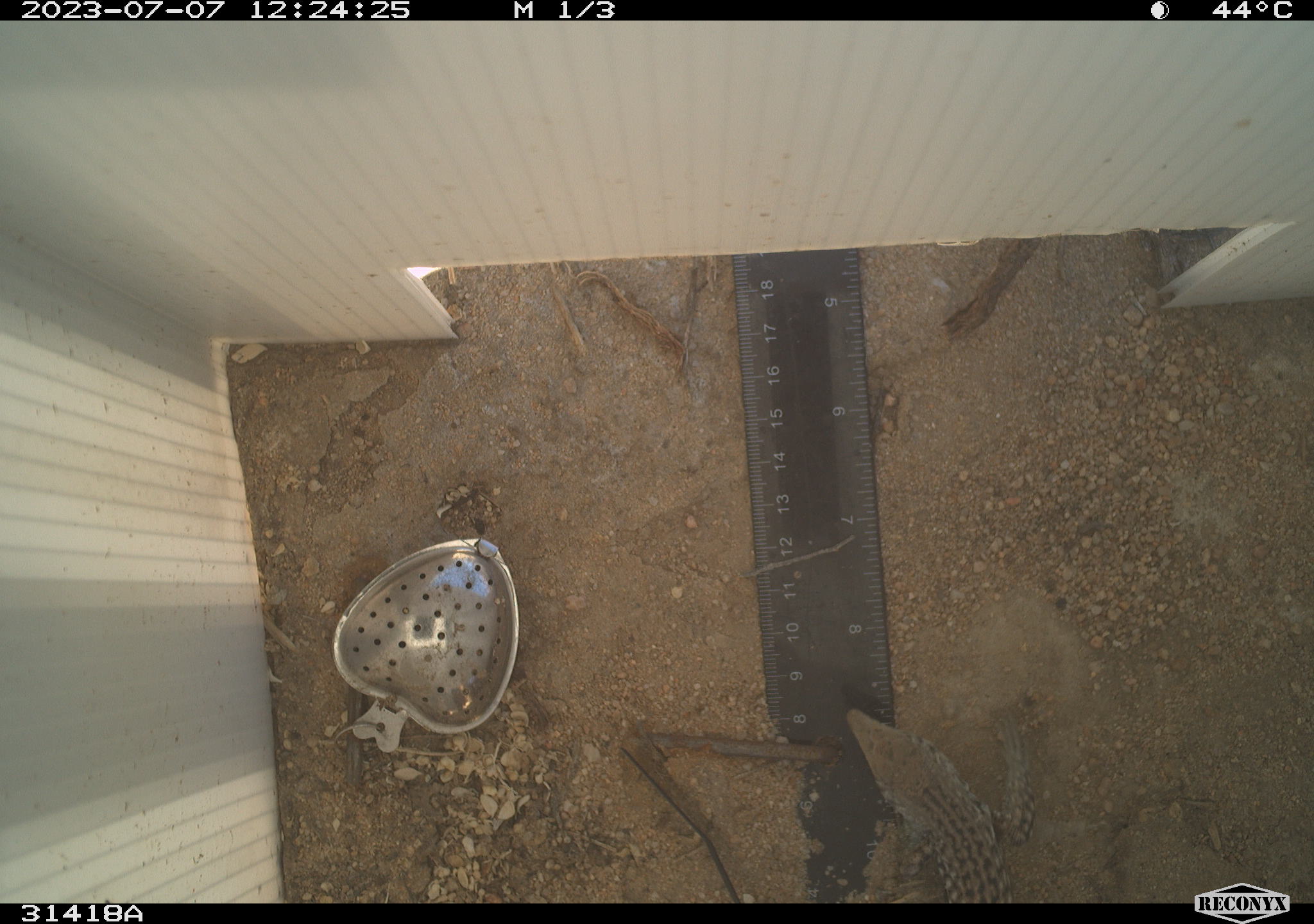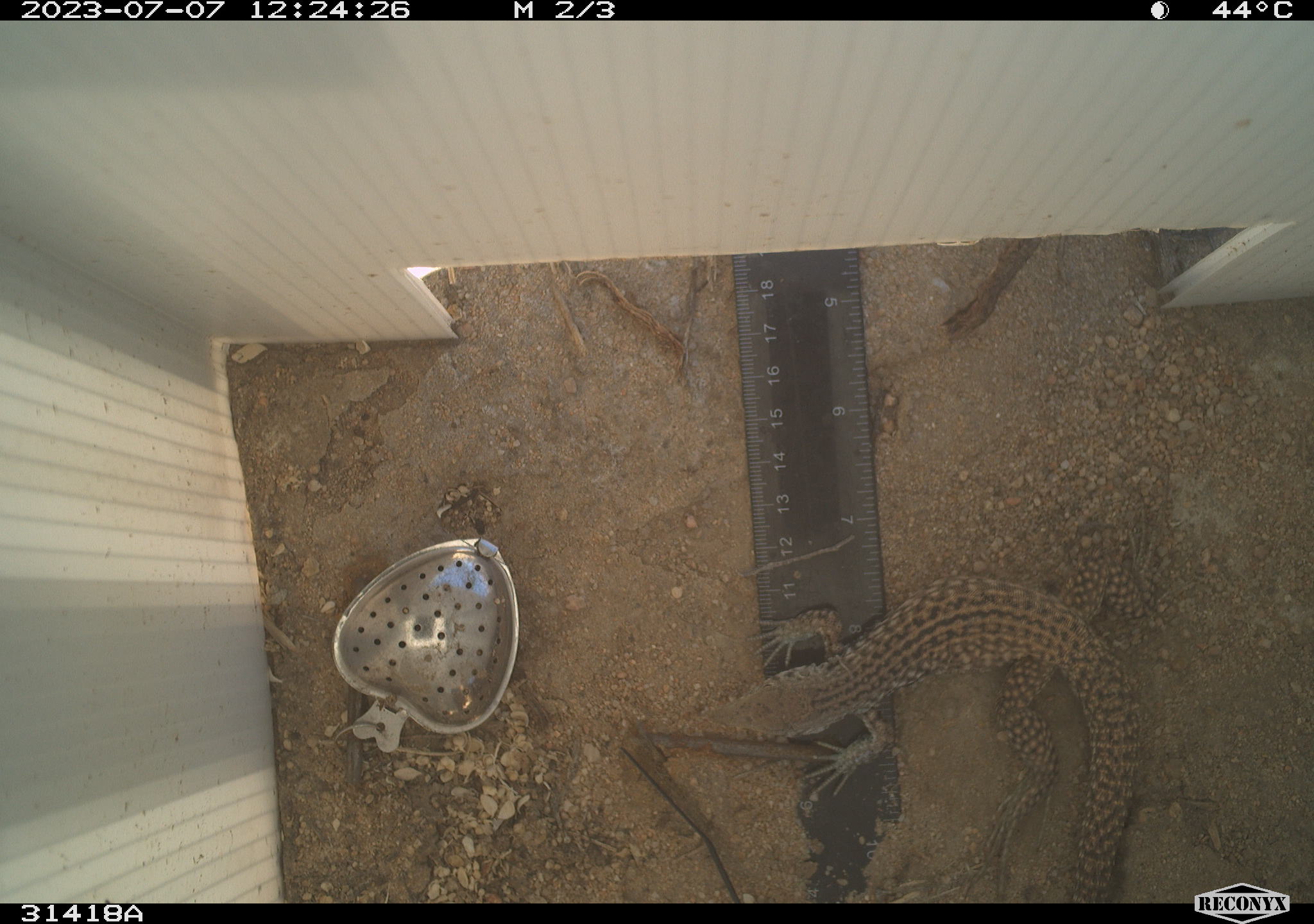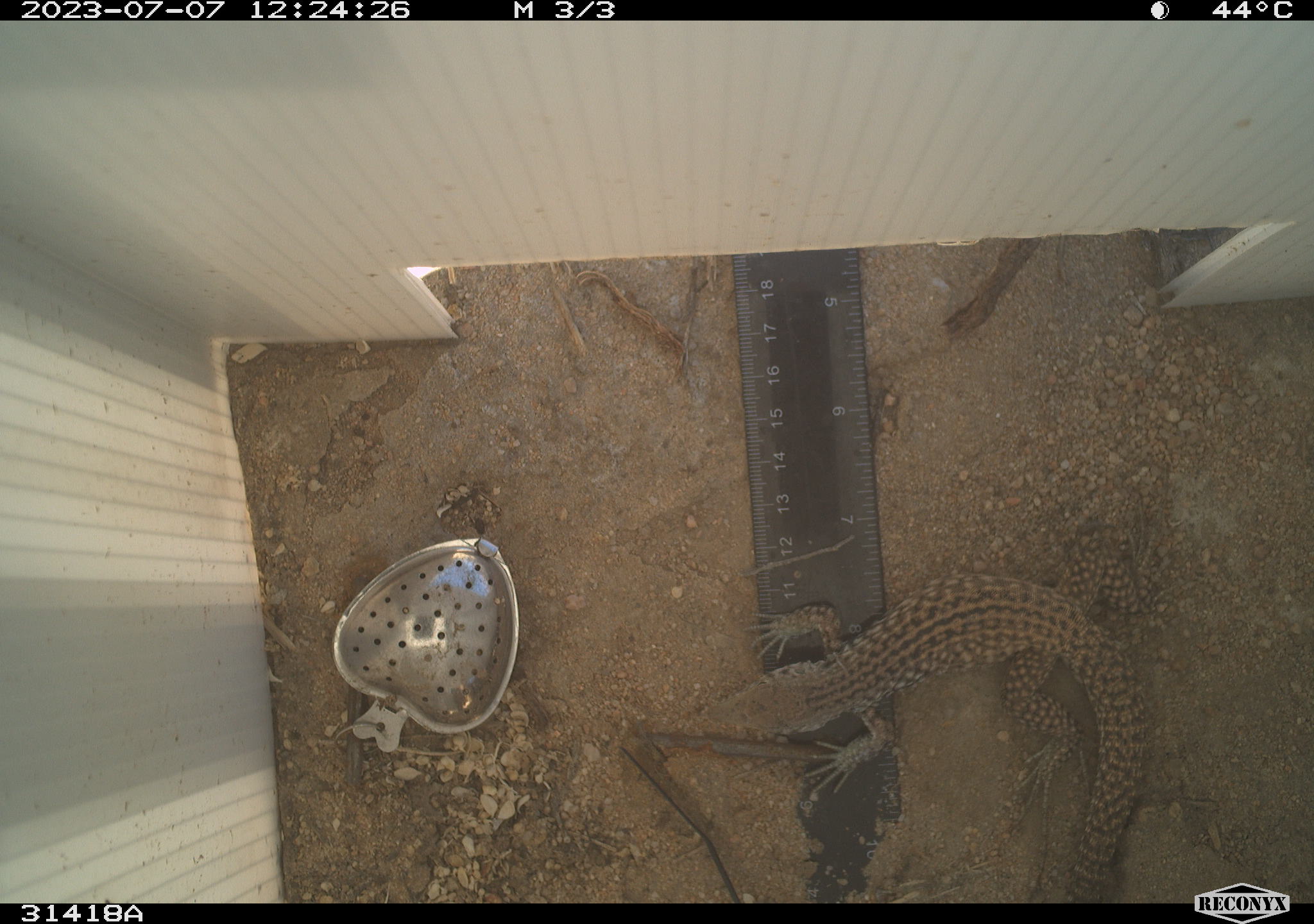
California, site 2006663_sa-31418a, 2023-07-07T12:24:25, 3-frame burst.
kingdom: Animalia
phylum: Chordata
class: Reptilia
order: Squamata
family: Teiidae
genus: Aspidoscelis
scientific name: Aspidoscelis tigris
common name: western whiptail